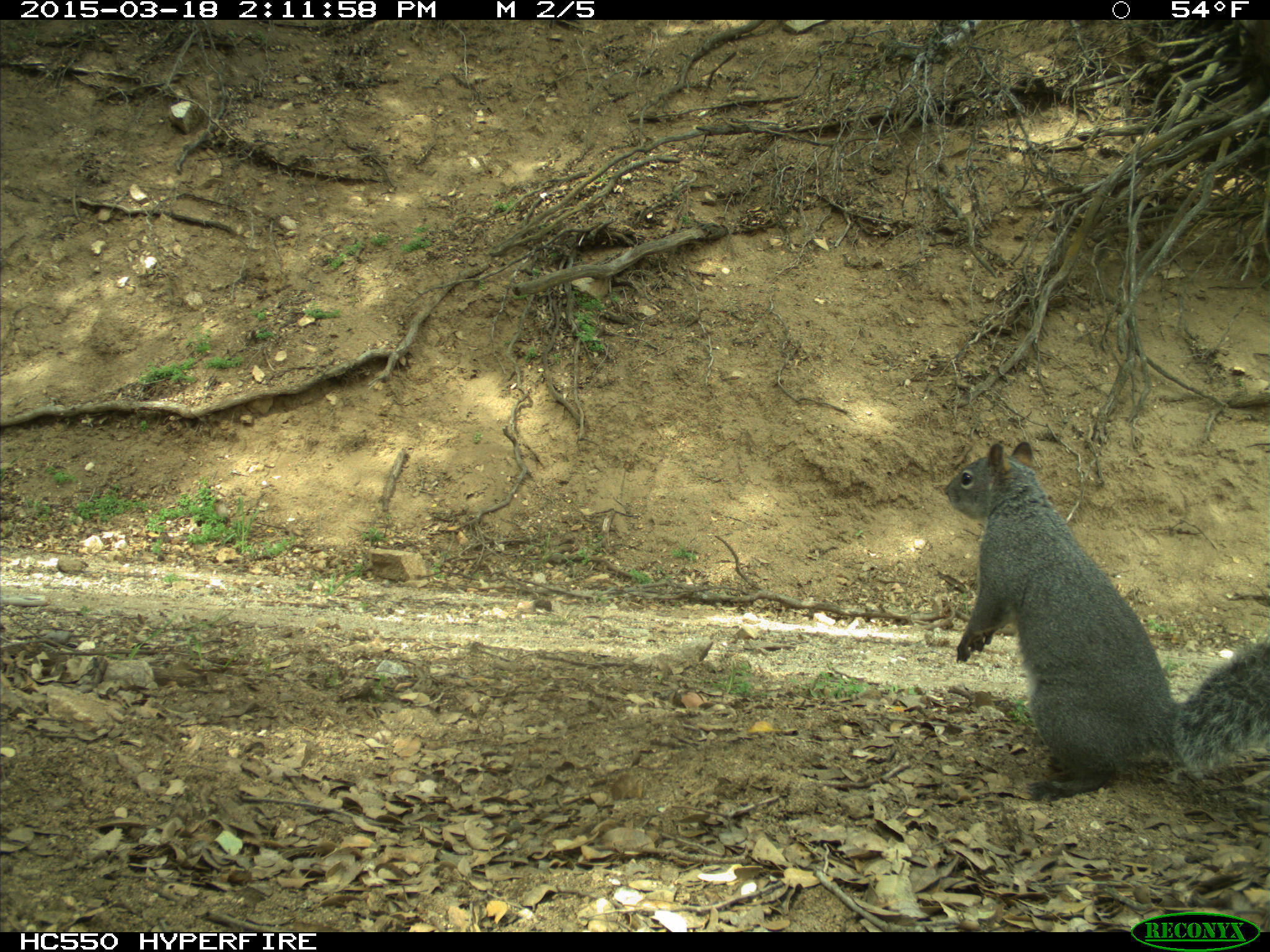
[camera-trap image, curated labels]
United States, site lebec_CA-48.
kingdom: Animalia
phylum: Chordata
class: Mammalia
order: Rodentia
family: Sciuridae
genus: Sciurus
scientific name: Sciurus carolinensis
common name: eastern gray squirrel